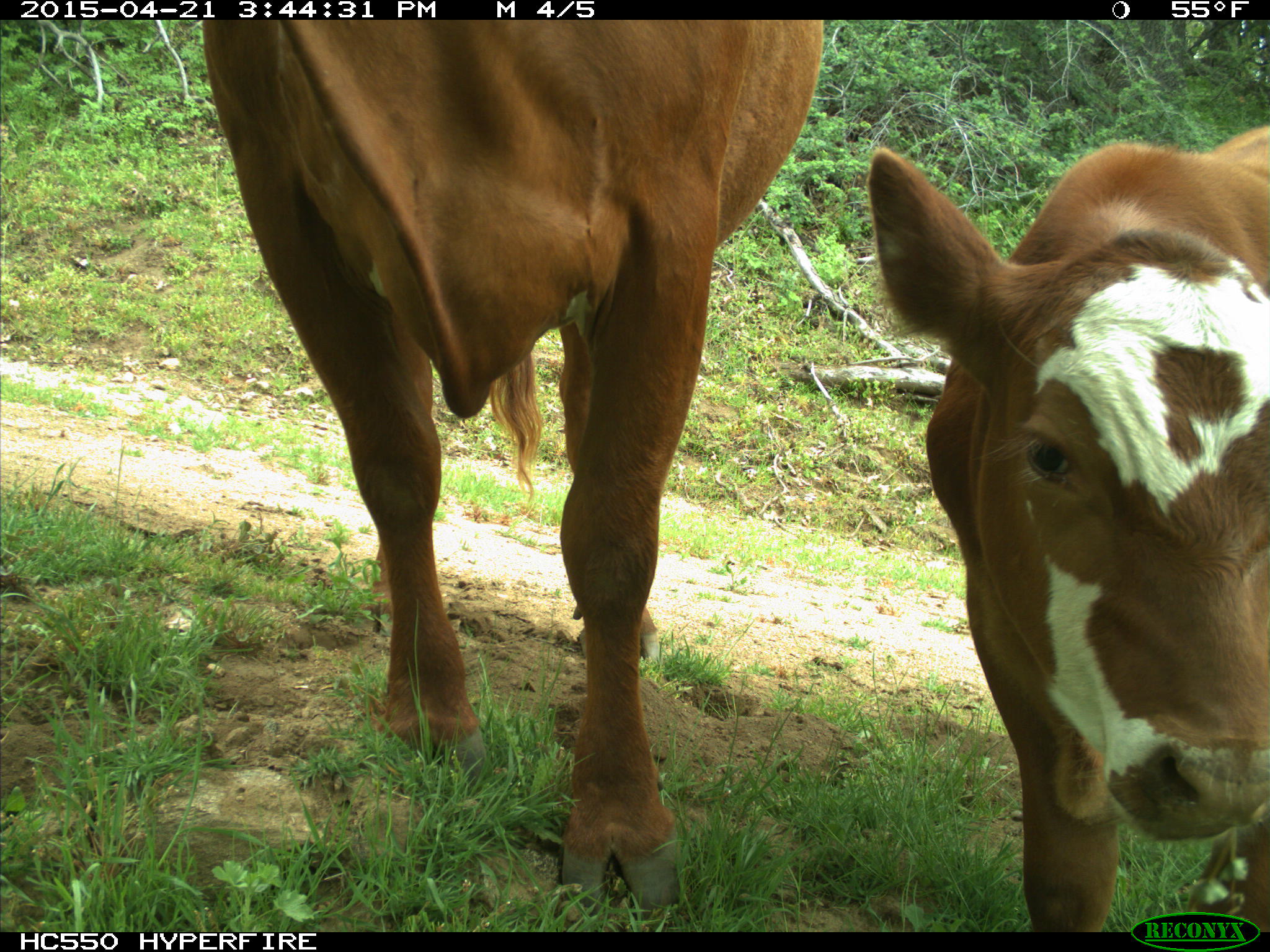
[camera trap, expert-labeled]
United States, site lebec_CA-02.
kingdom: Animalia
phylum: Chordata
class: Mammalia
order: Artiodactyla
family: Bovidae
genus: Bos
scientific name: Bos taurus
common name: domestic cow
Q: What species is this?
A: Bos taurus (domestic cow).